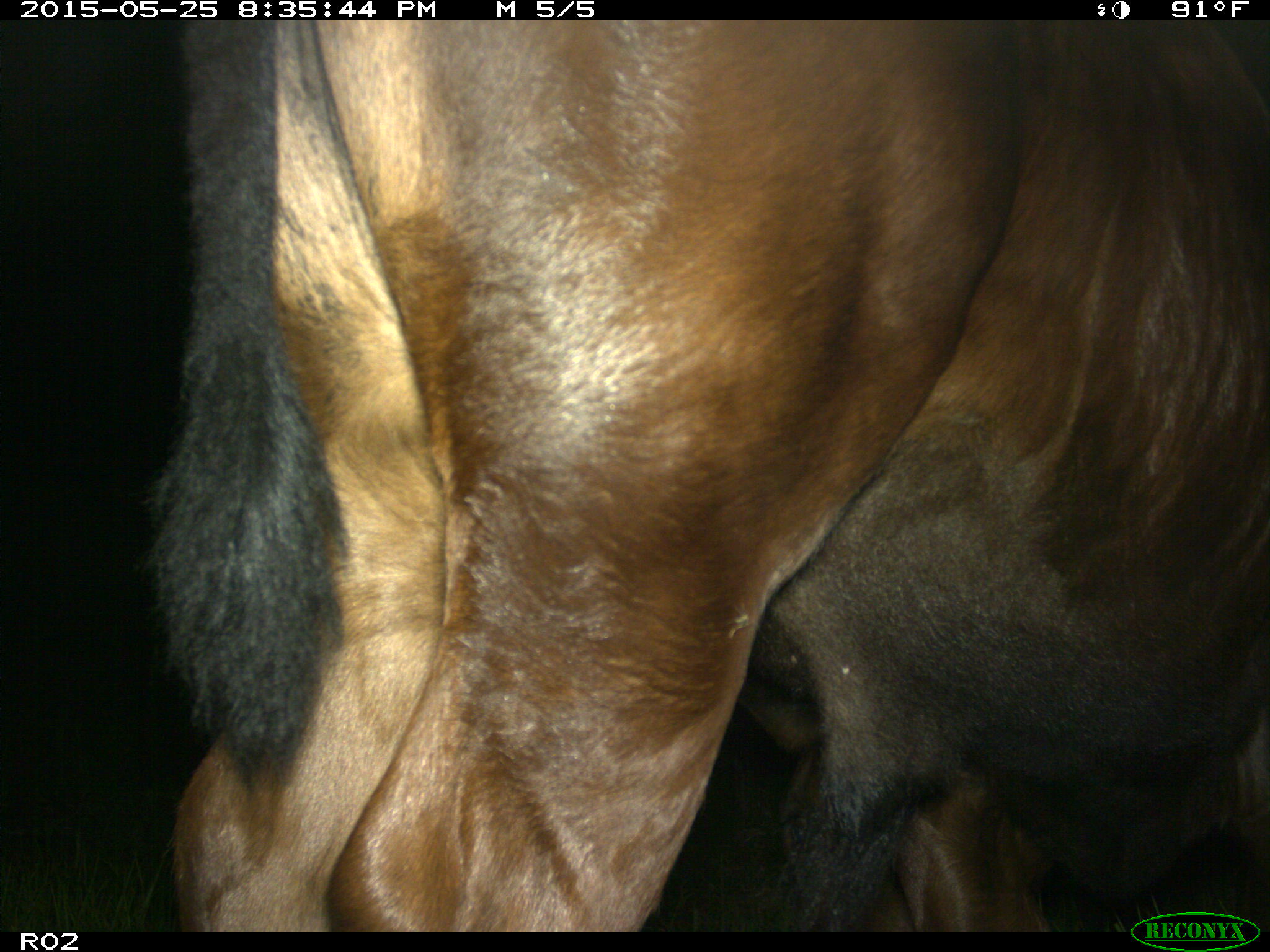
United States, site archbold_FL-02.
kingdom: Animalia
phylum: Chordata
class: Mammalia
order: Artiodactyla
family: Bovidae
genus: Bos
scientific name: Bos taurus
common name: domestic cow